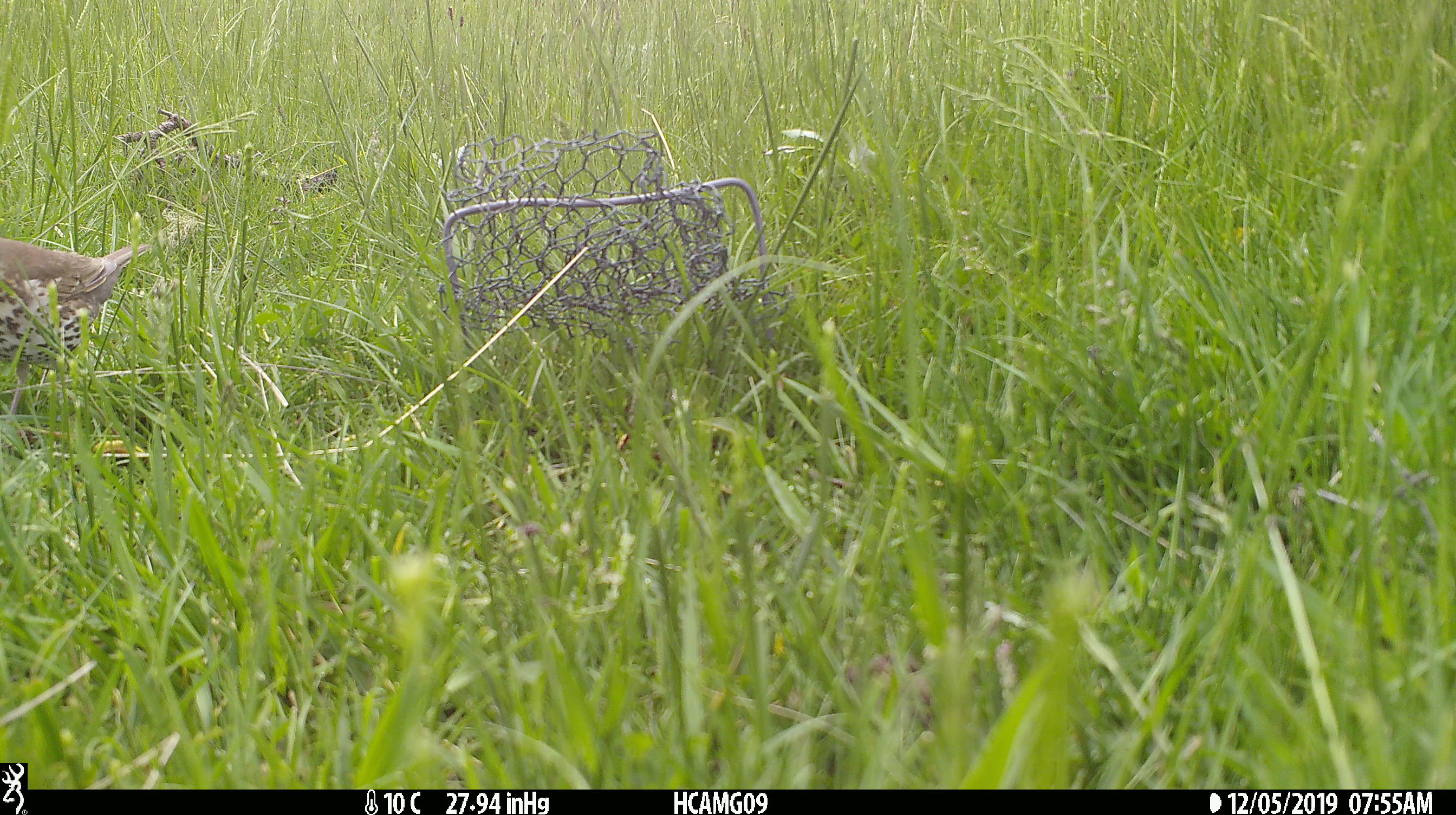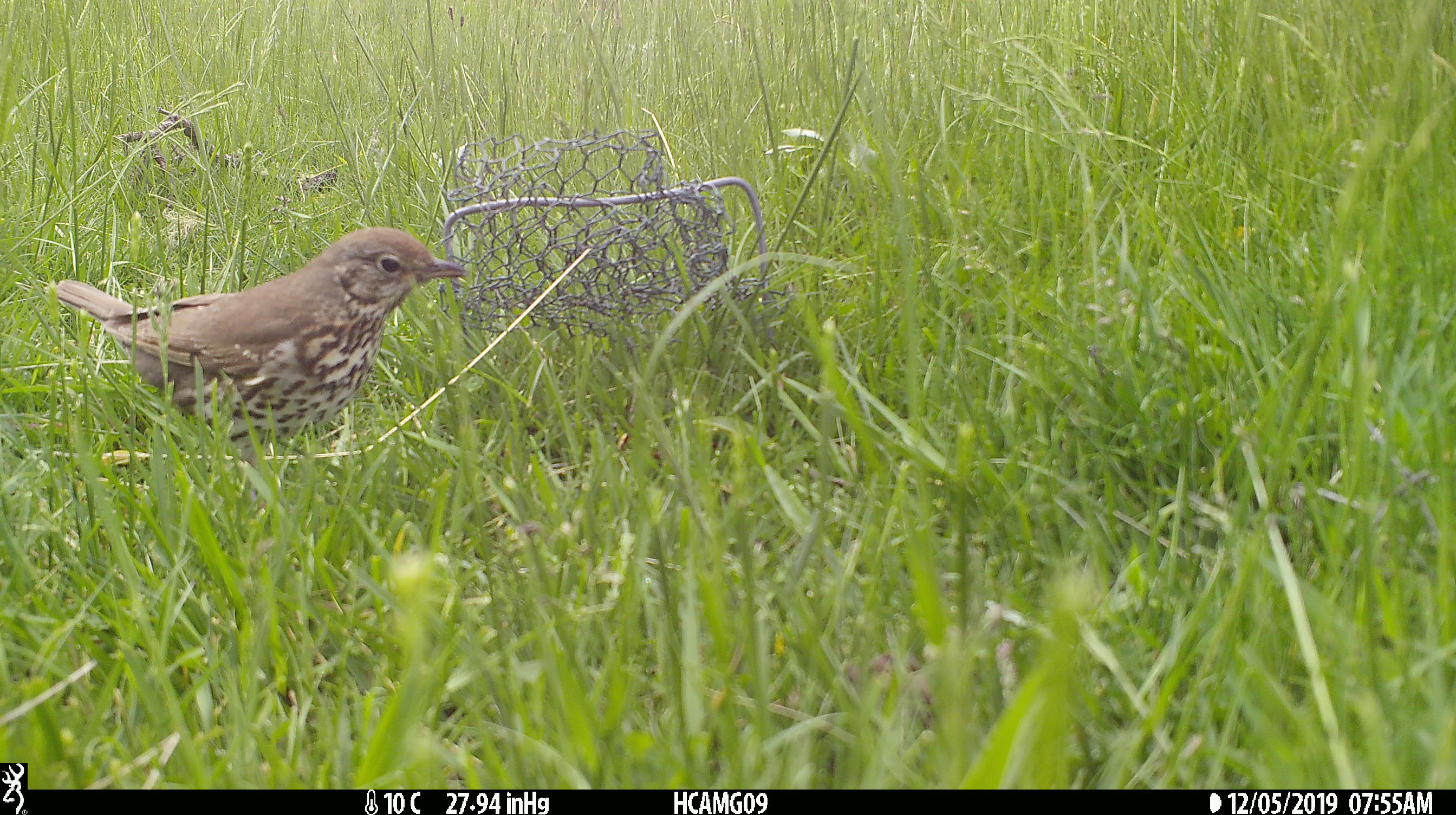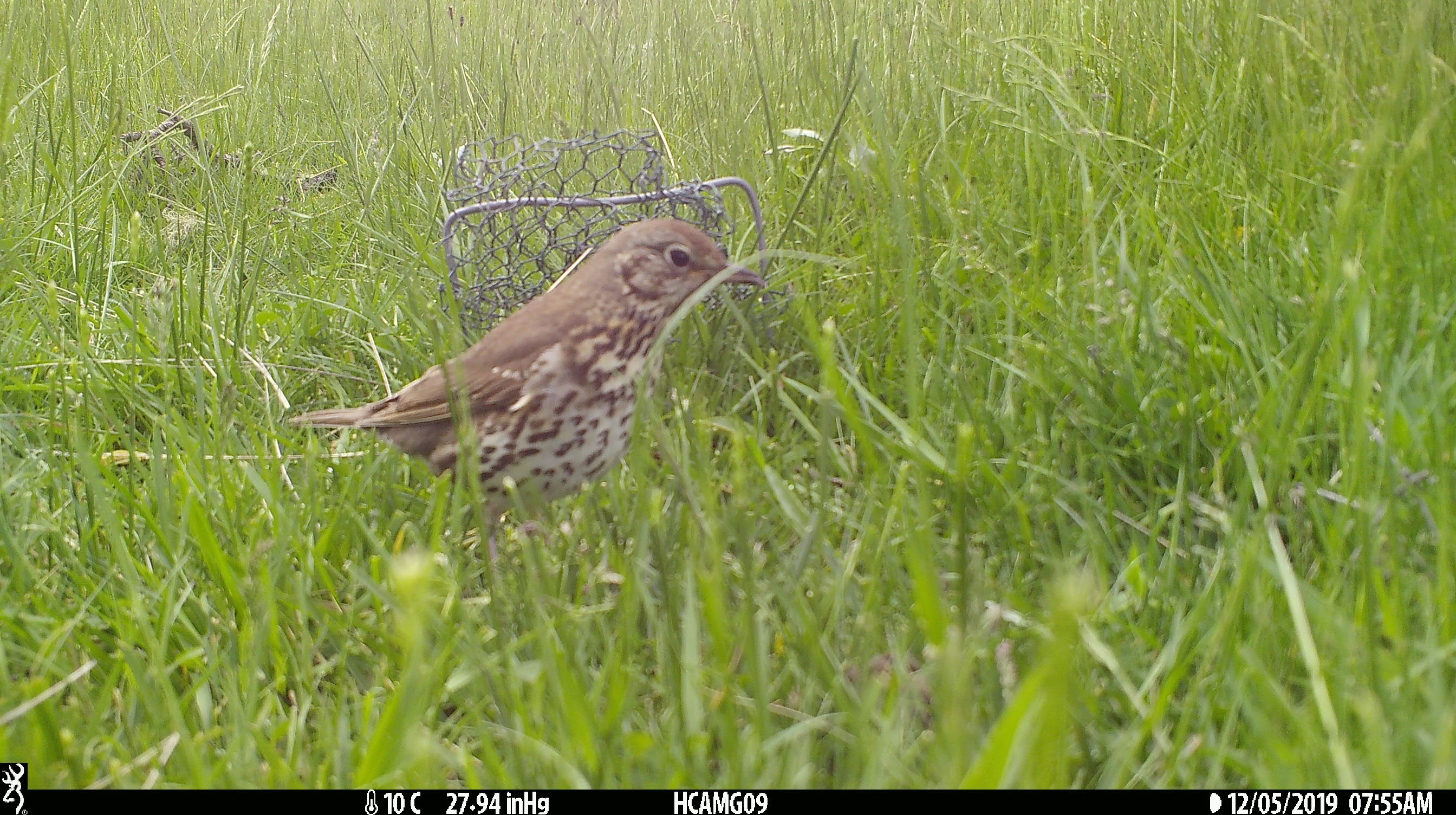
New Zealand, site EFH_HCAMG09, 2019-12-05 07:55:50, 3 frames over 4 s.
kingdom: Animalia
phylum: Chordata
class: Aves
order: Passeriformes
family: Turdidae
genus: Turdus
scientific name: Turdus philomelos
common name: song thrush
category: thrush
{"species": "thrush (song thrush) (Turdus philomelos)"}